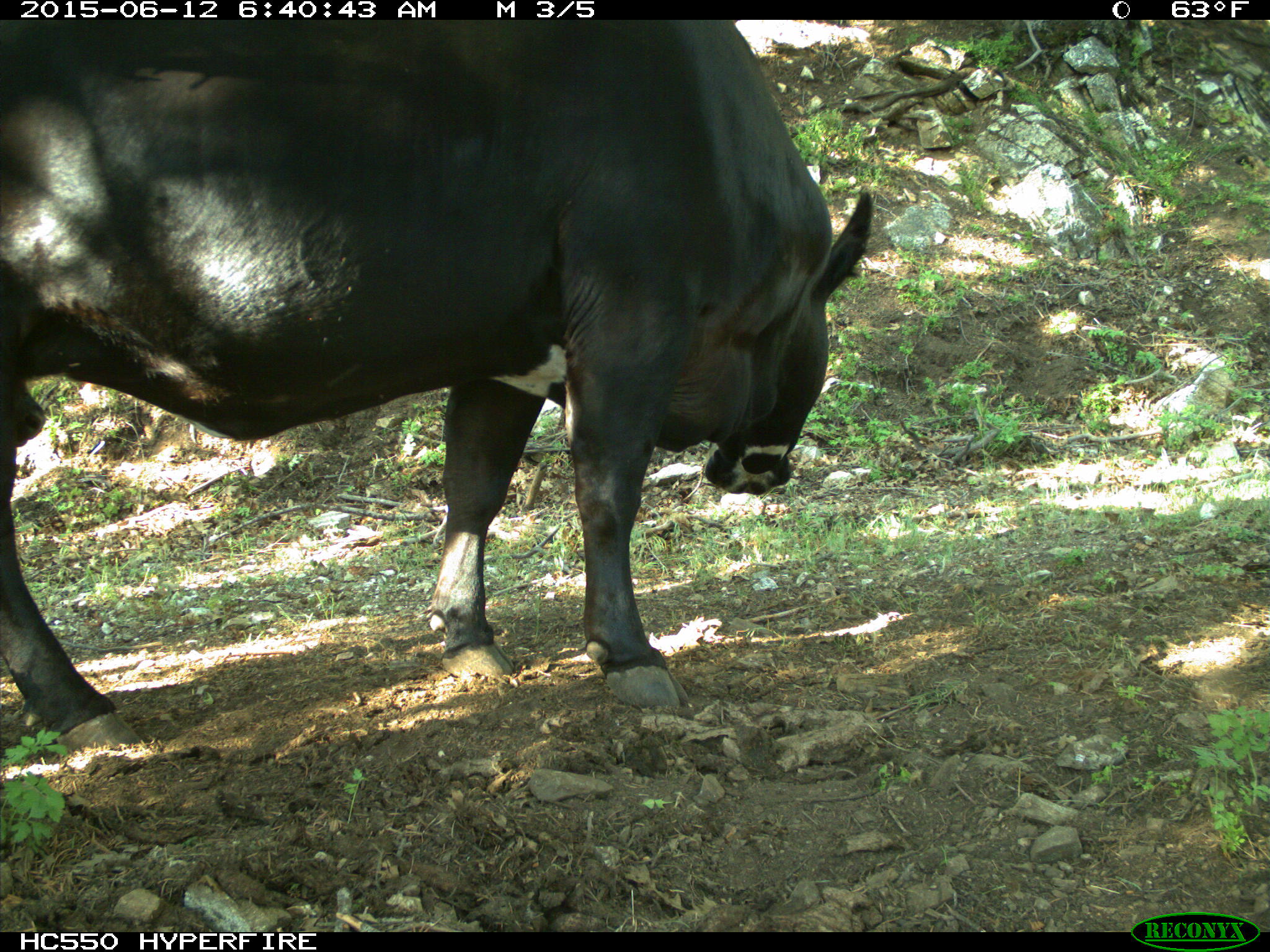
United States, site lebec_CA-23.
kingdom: Animalia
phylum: Chordata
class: Mammalia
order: Artiodactyla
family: Bovidae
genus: Bos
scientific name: Bos taurus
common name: domestic cow